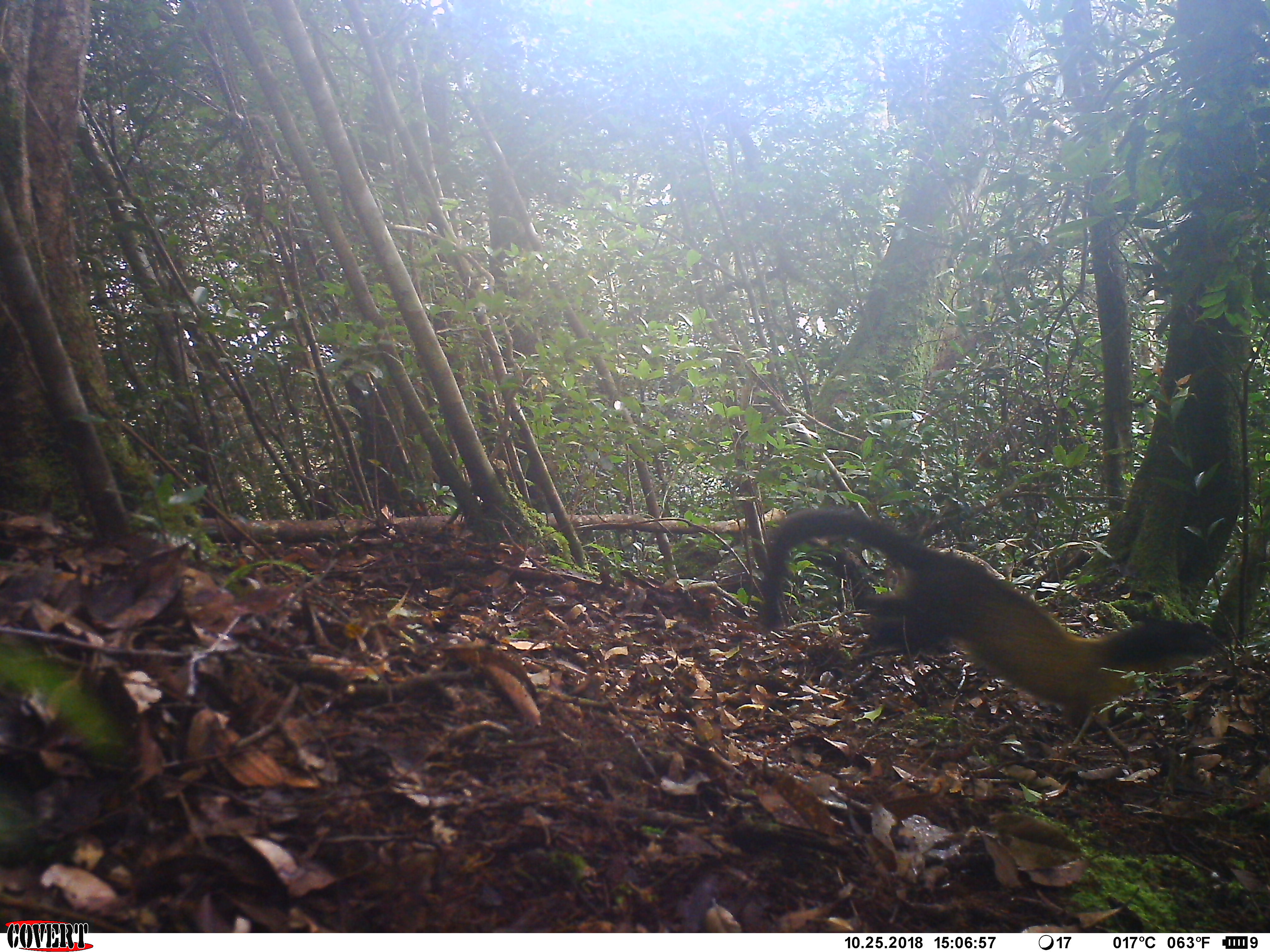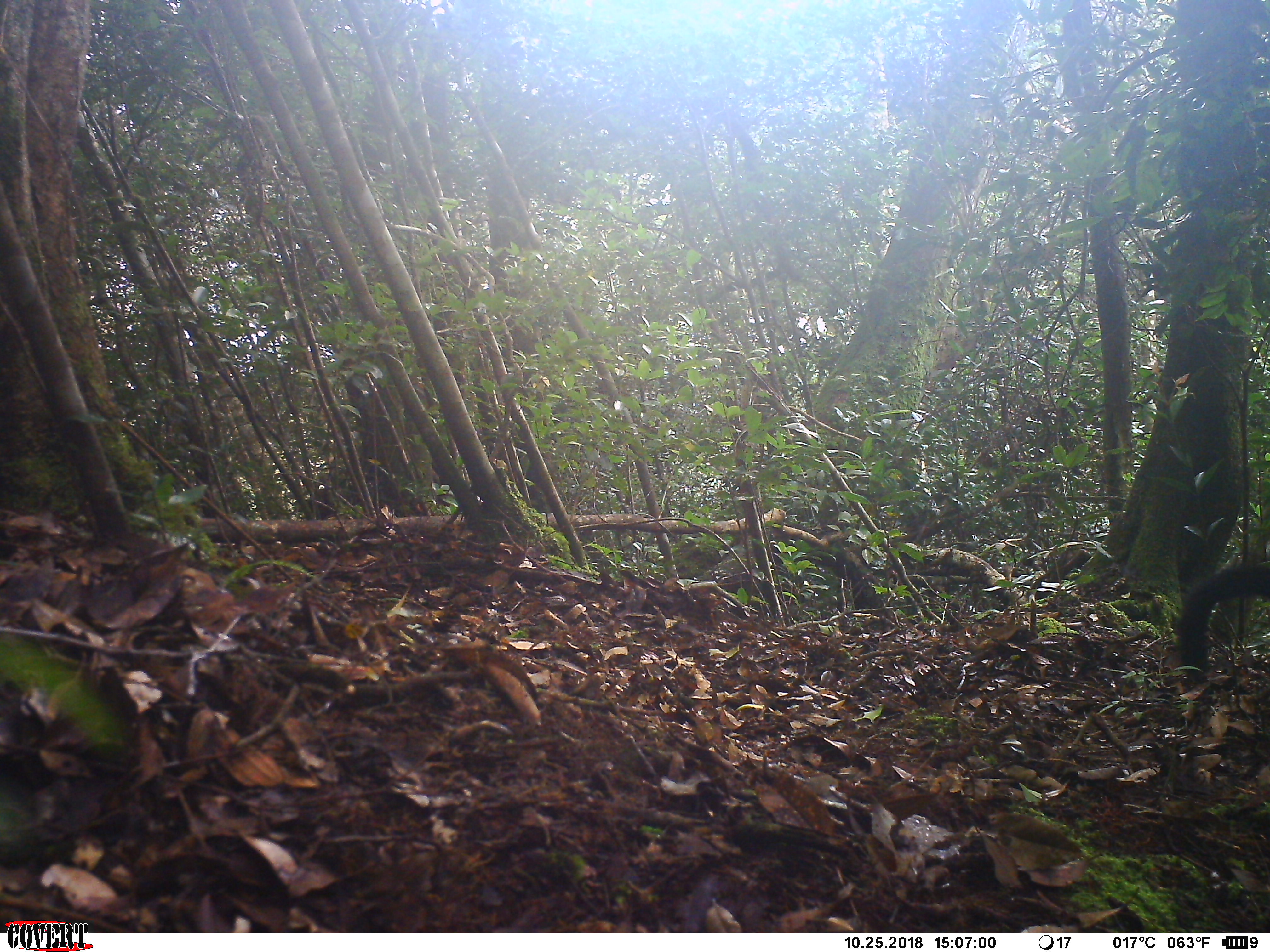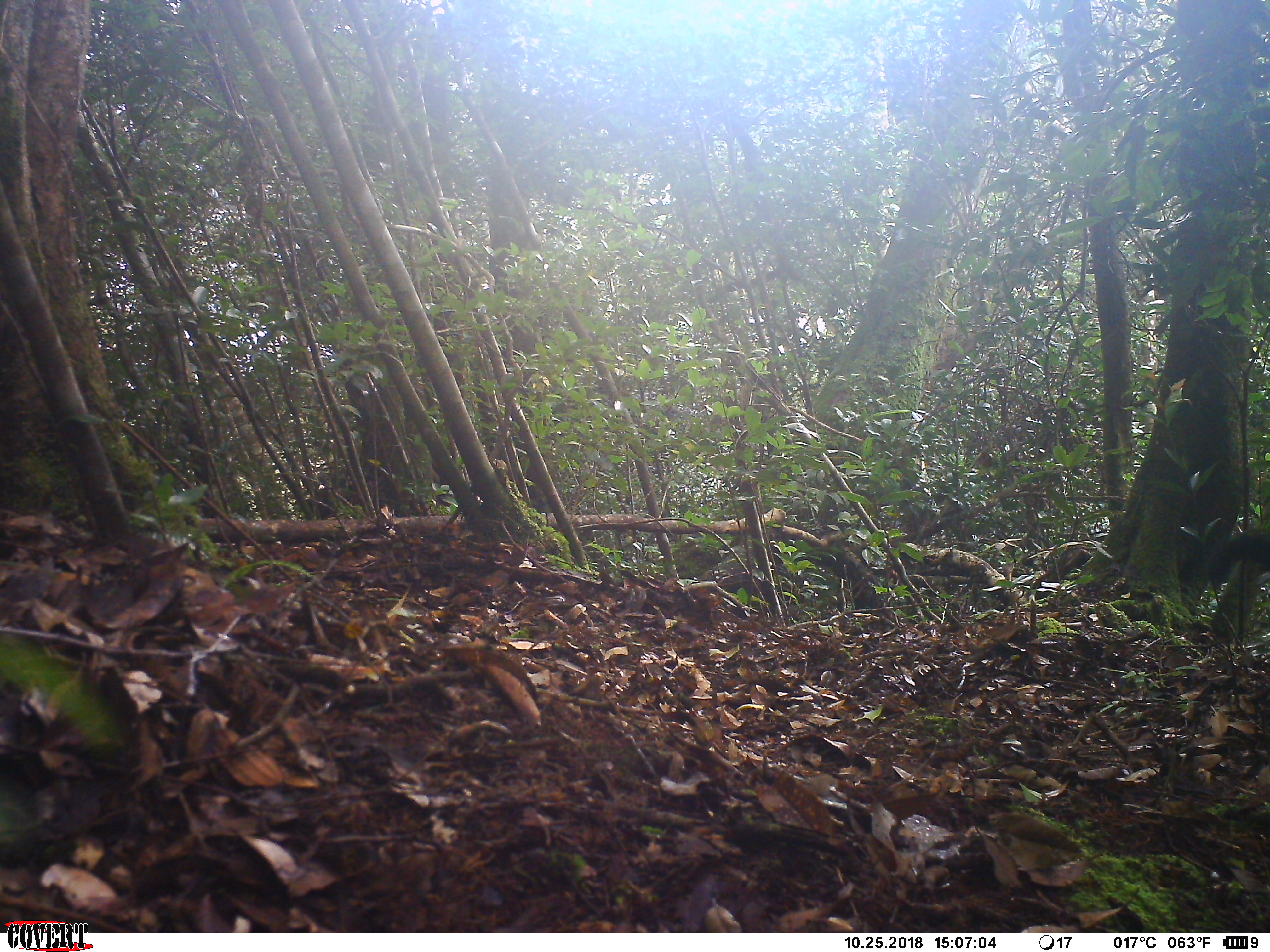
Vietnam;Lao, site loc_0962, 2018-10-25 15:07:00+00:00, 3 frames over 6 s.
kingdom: Animalia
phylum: Chordata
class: Mammalia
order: Carnivora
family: Mustelidae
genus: Martes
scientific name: Martes flavigula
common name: yellow-throated marten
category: yellow throated marten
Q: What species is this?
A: Yellow throated marten (yellow-throated marten) (Martes flavigula).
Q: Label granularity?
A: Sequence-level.